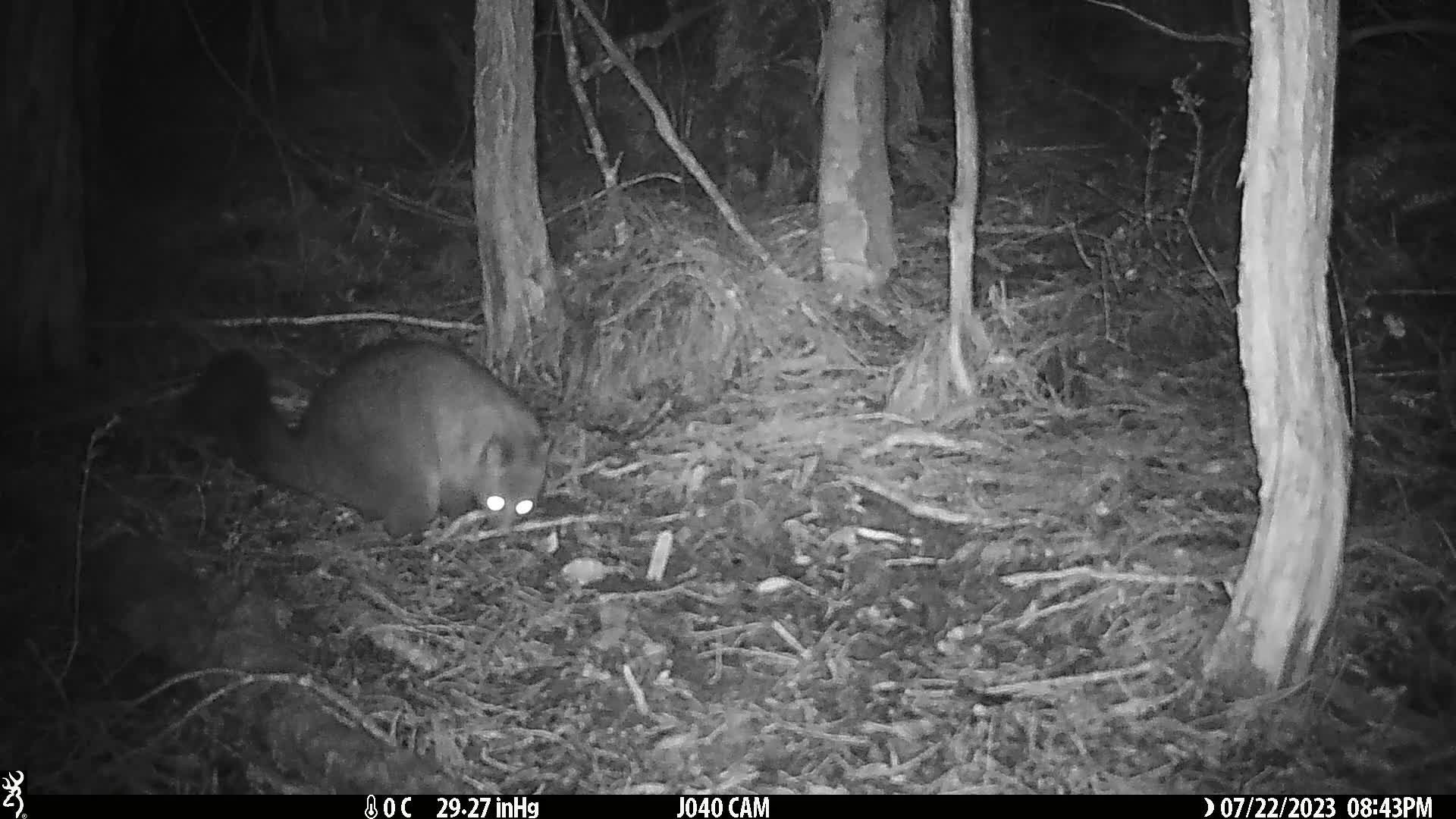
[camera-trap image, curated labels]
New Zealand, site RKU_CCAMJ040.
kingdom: Animalia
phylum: Chordata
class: Mammalia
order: Diprotodontia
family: Phalangeridae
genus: Trichosurus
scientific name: Trichosurus vulpecula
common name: common brushtail possum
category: possum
Possum (common brushtail possum) (Trichosurus vulpecula).